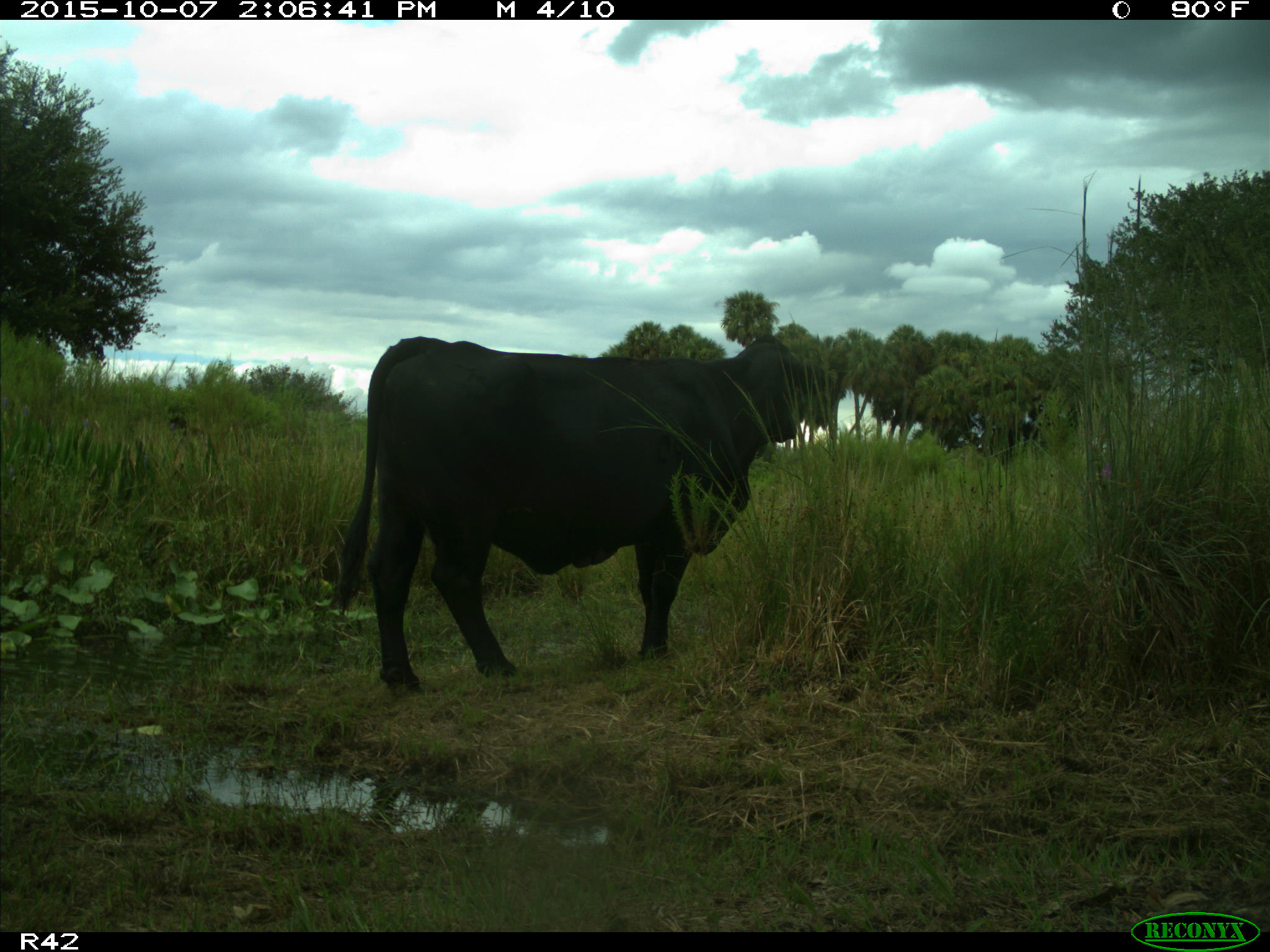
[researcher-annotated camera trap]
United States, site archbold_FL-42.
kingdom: Animalia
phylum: Chordata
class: Mammalia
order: Artiodactyla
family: Bovidae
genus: Bos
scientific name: Bos taurus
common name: domestic cow